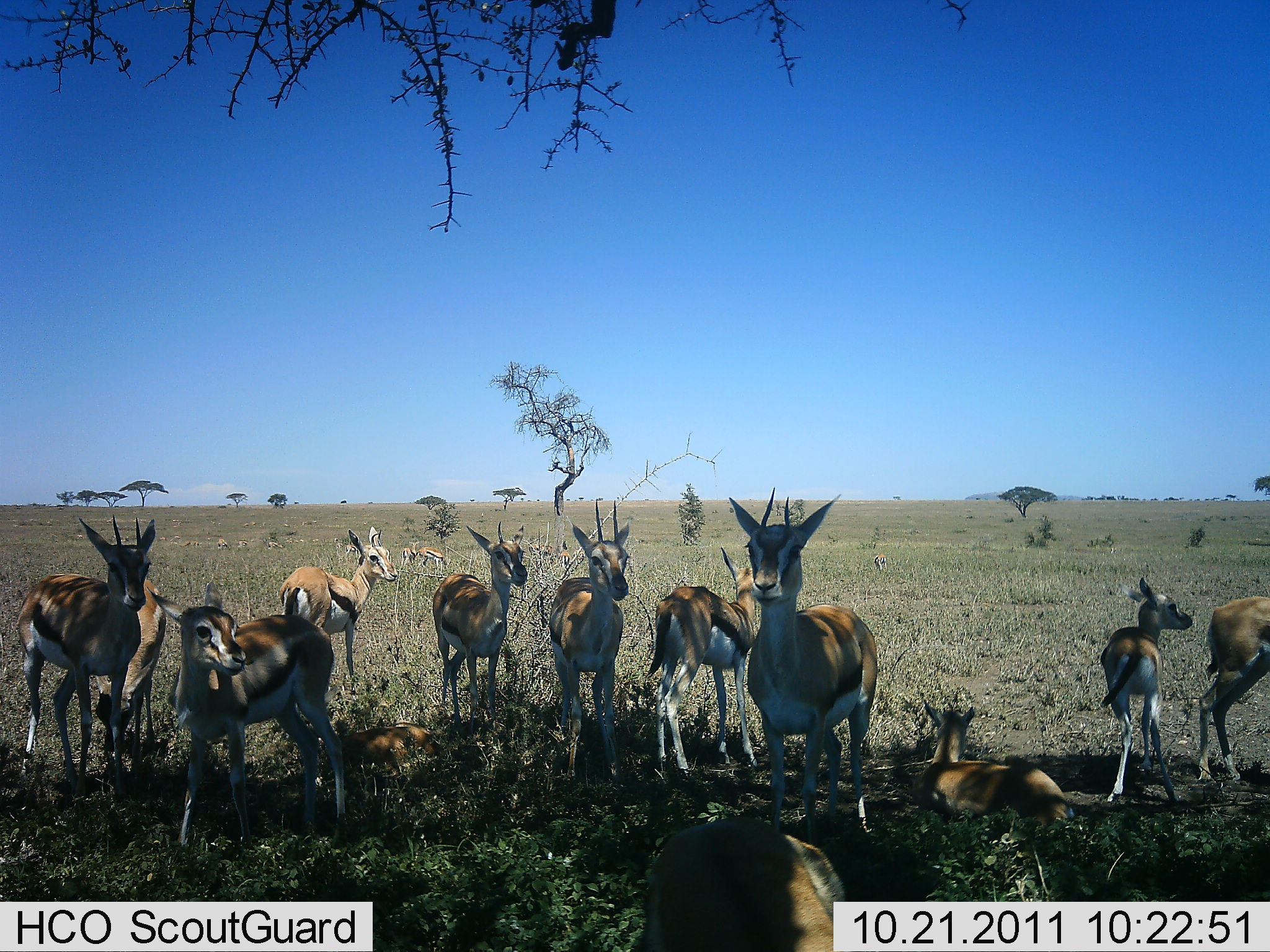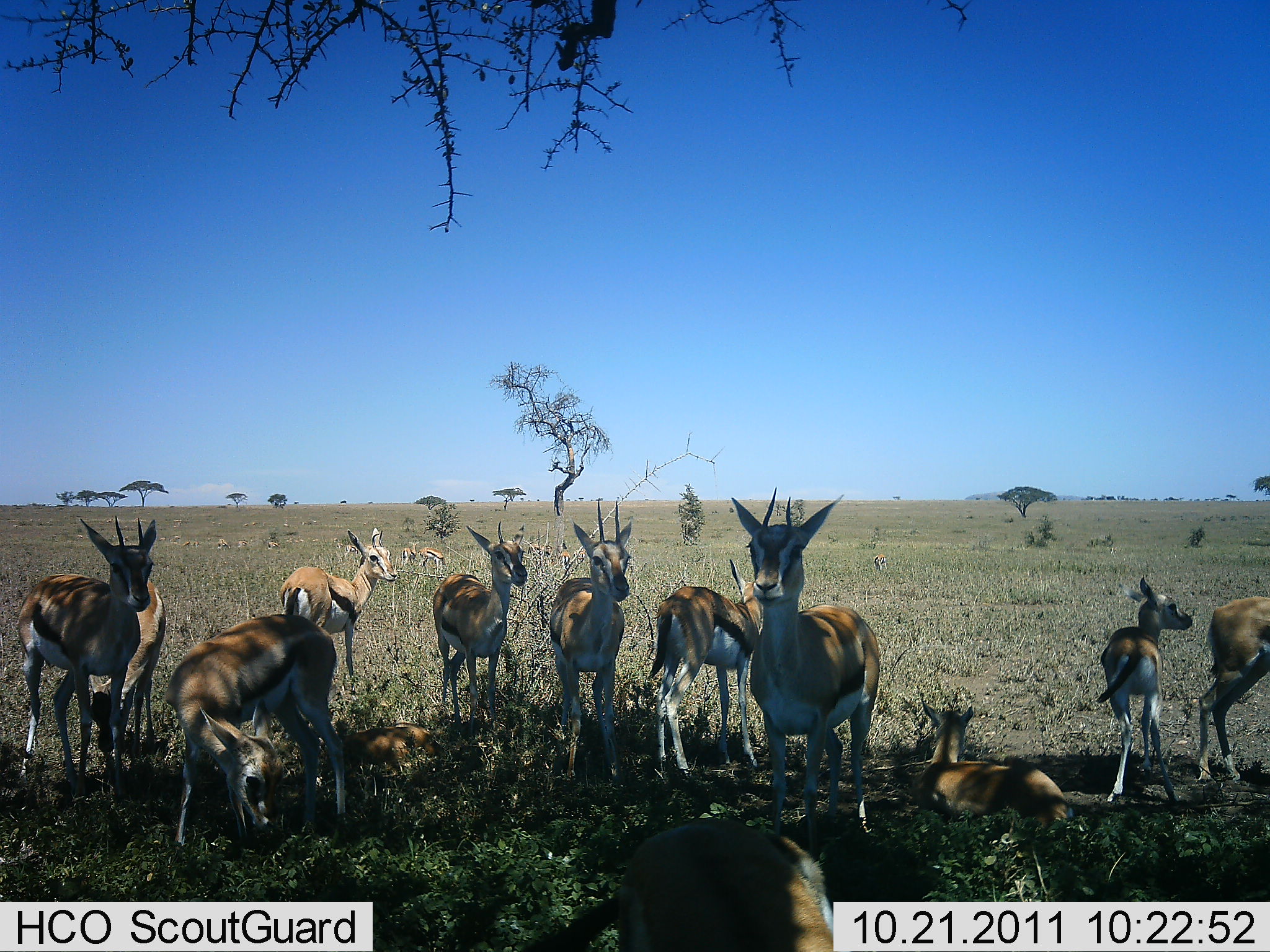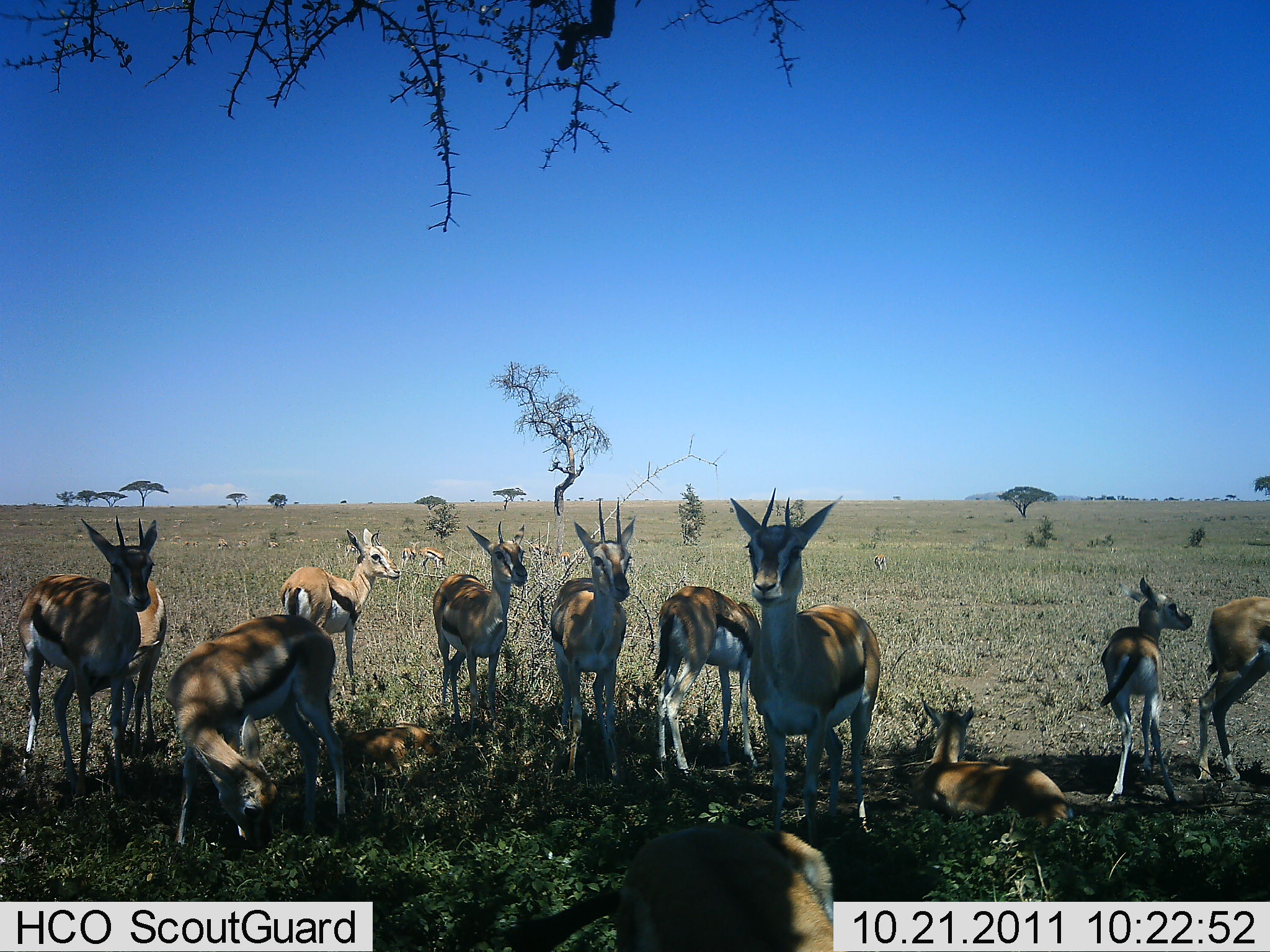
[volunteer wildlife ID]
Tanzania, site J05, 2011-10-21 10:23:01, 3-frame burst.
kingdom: Animalia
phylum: Chordata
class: Mammalia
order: Artiodactyla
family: Bovidae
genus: Eudorcas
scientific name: Eudorcas thomsonii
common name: thomson's gazelle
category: gazellethomsons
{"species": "gazellethomsons (thomson's gazelle) (Eudorcas thomsonii)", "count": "11-50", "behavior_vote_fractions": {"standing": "91%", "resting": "91%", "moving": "27%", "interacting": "9%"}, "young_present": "64%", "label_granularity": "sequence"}